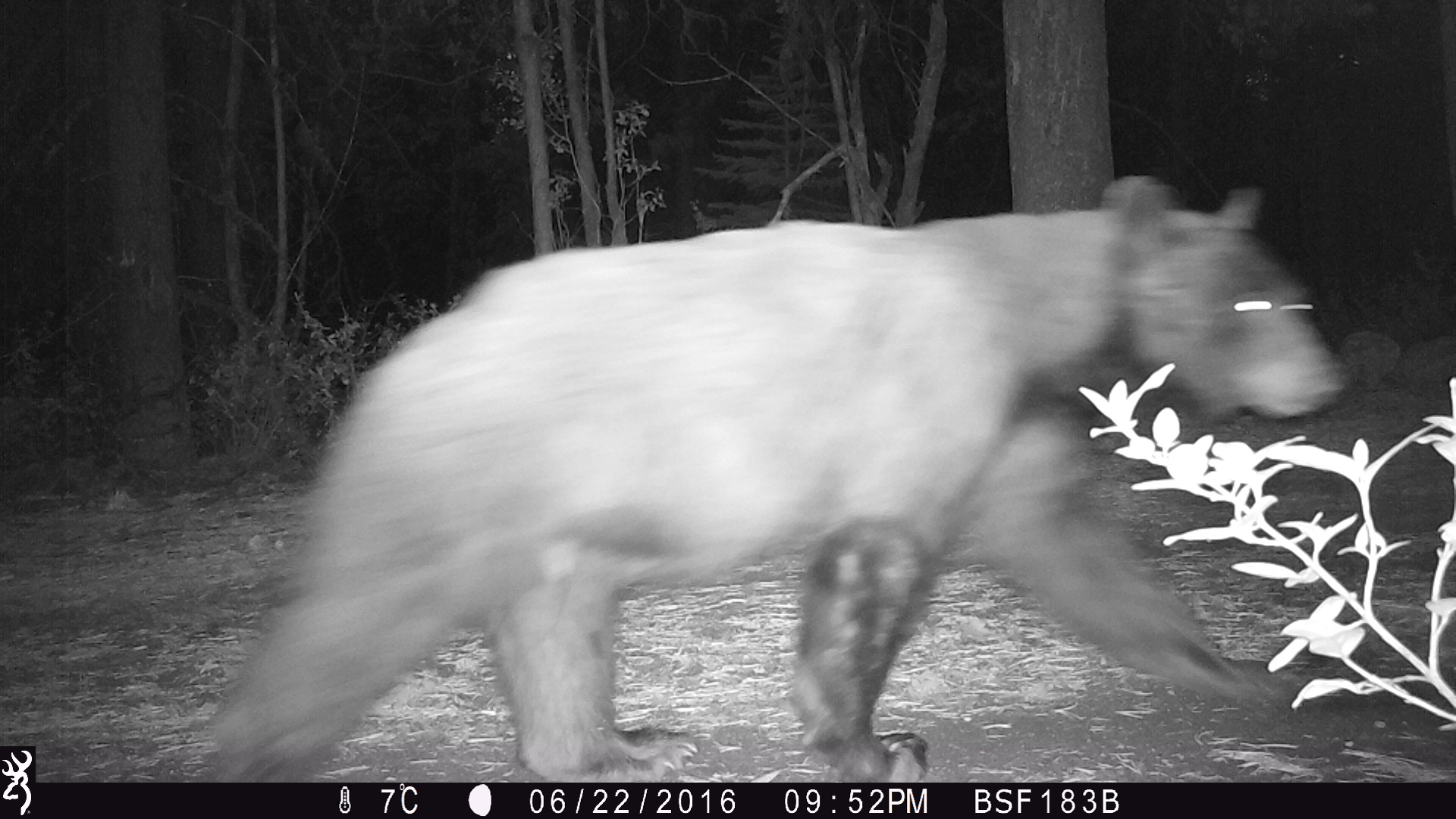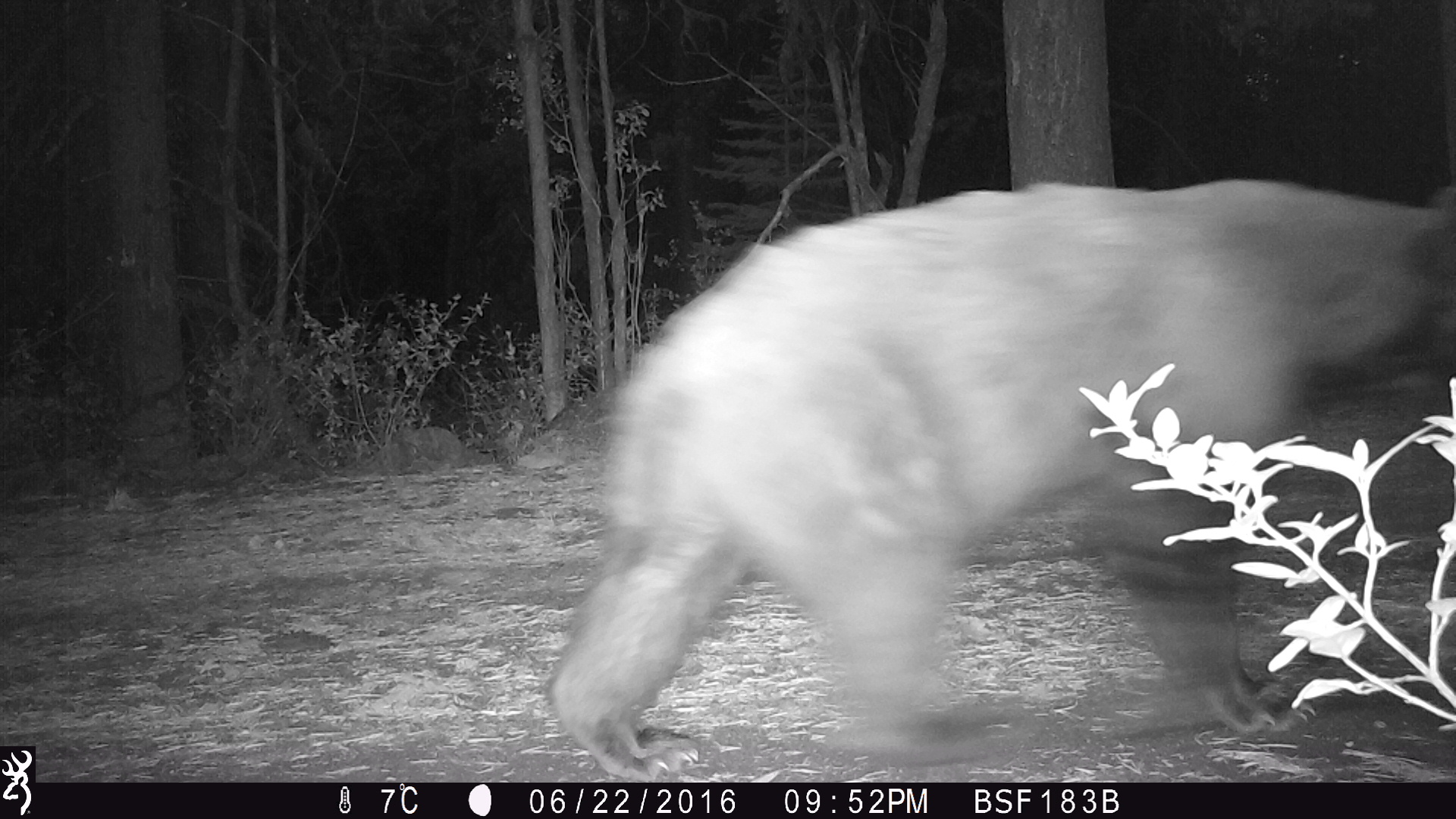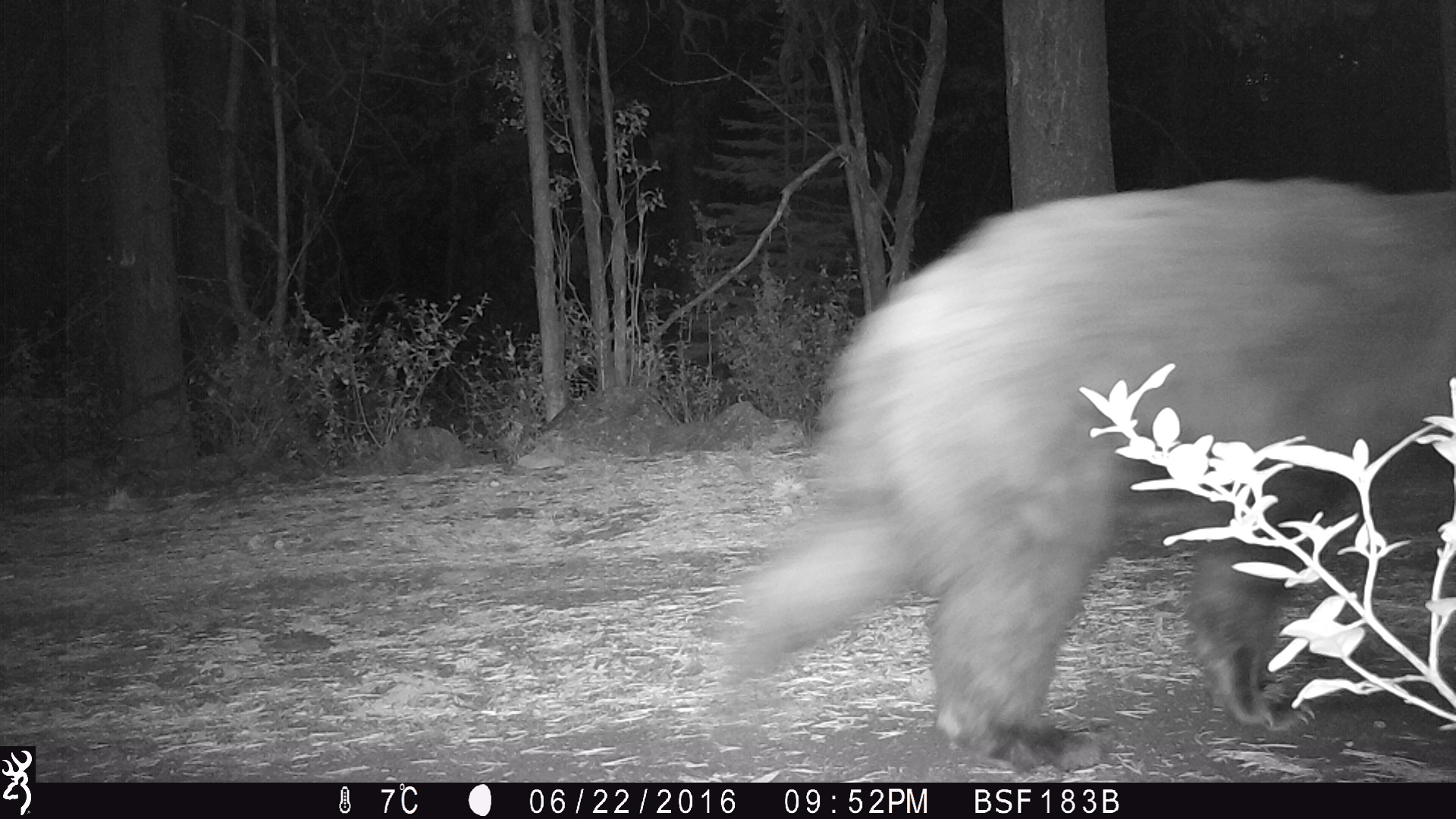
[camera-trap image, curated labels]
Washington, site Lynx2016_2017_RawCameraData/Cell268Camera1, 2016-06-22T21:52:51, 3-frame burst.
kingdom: Animalia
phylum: Chordata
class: Mammalia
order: Carnivora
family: Ursidae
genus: Ursus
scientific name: Ursus americanus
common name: american black bear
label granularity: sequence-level